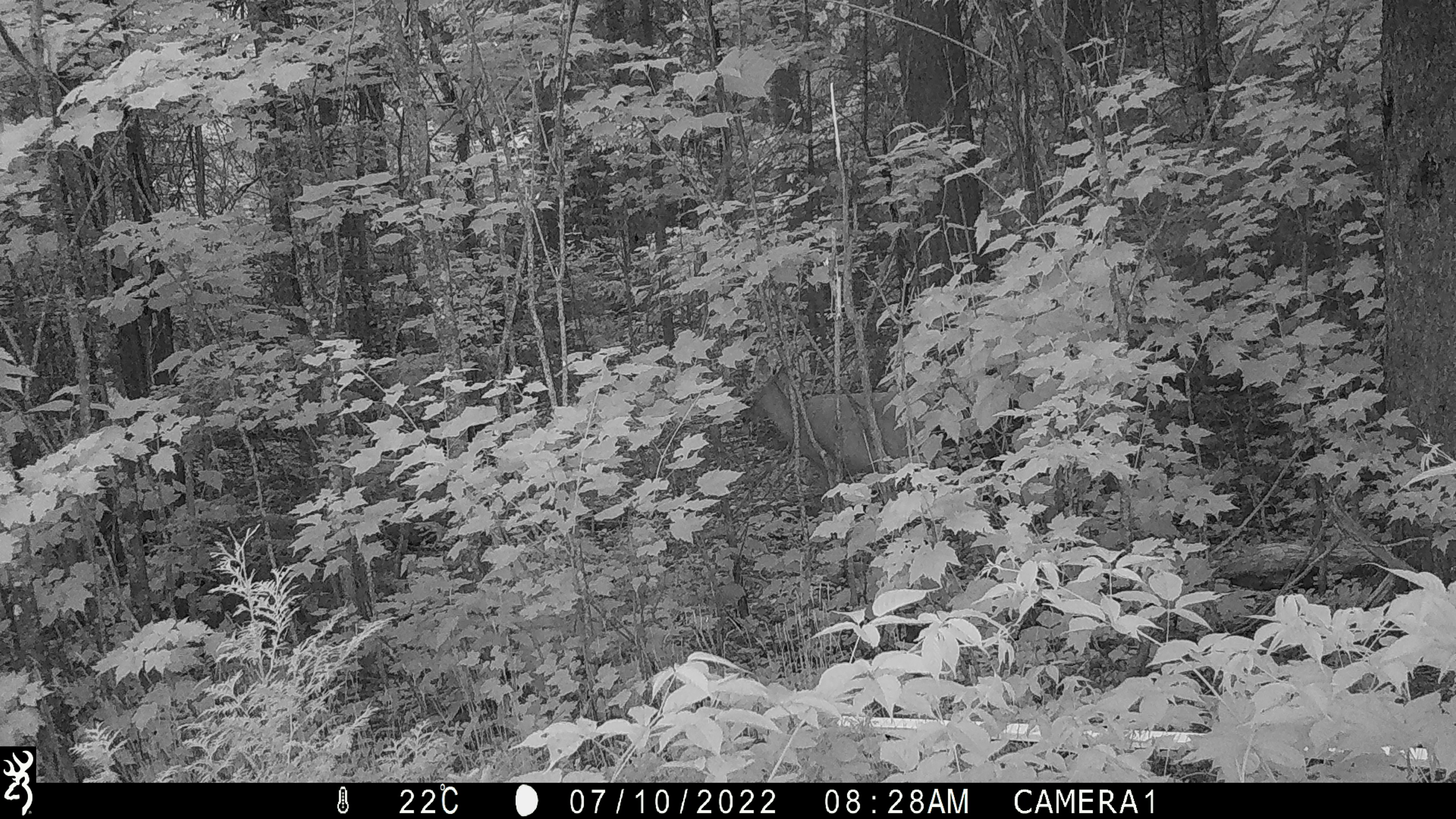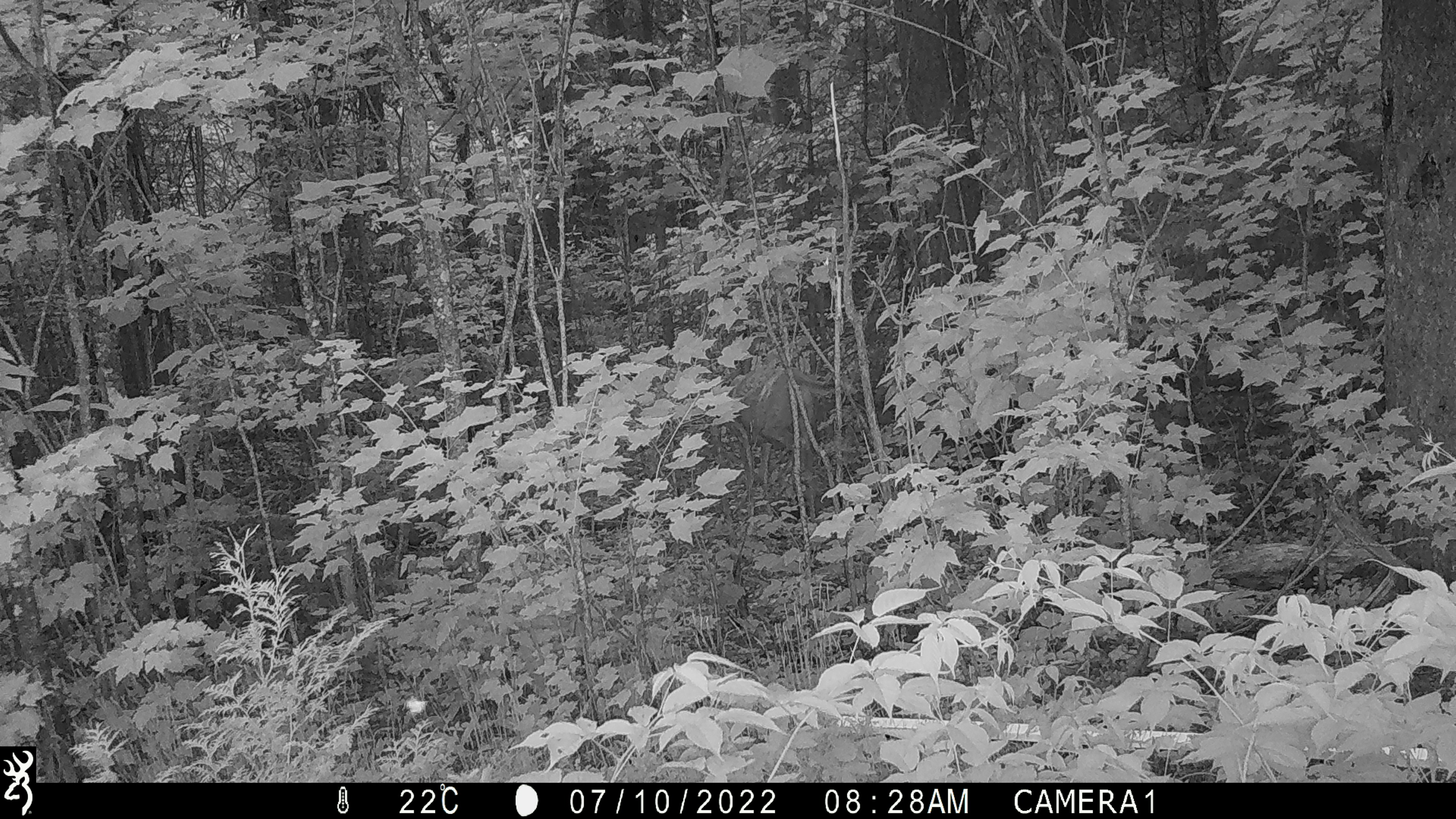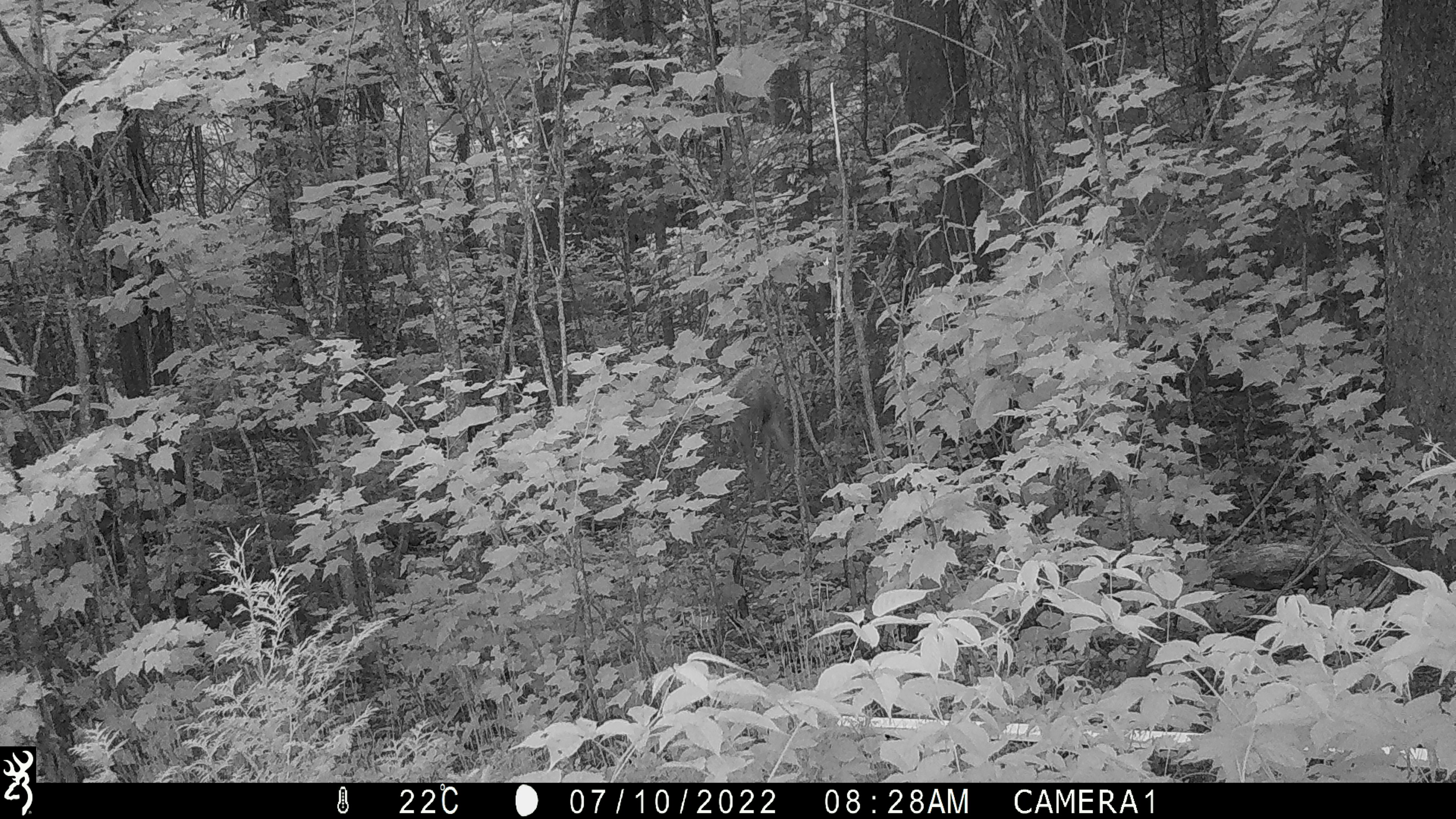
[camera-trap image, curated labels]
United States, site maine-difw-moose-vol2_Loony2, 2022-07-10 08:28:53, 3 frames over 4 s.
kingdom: Animalia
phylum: Chordata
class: Mammalia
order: Artiodactyla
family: Cervidae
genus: Odocoileus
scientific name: Odocoileus virginianus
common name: white-tailed deer